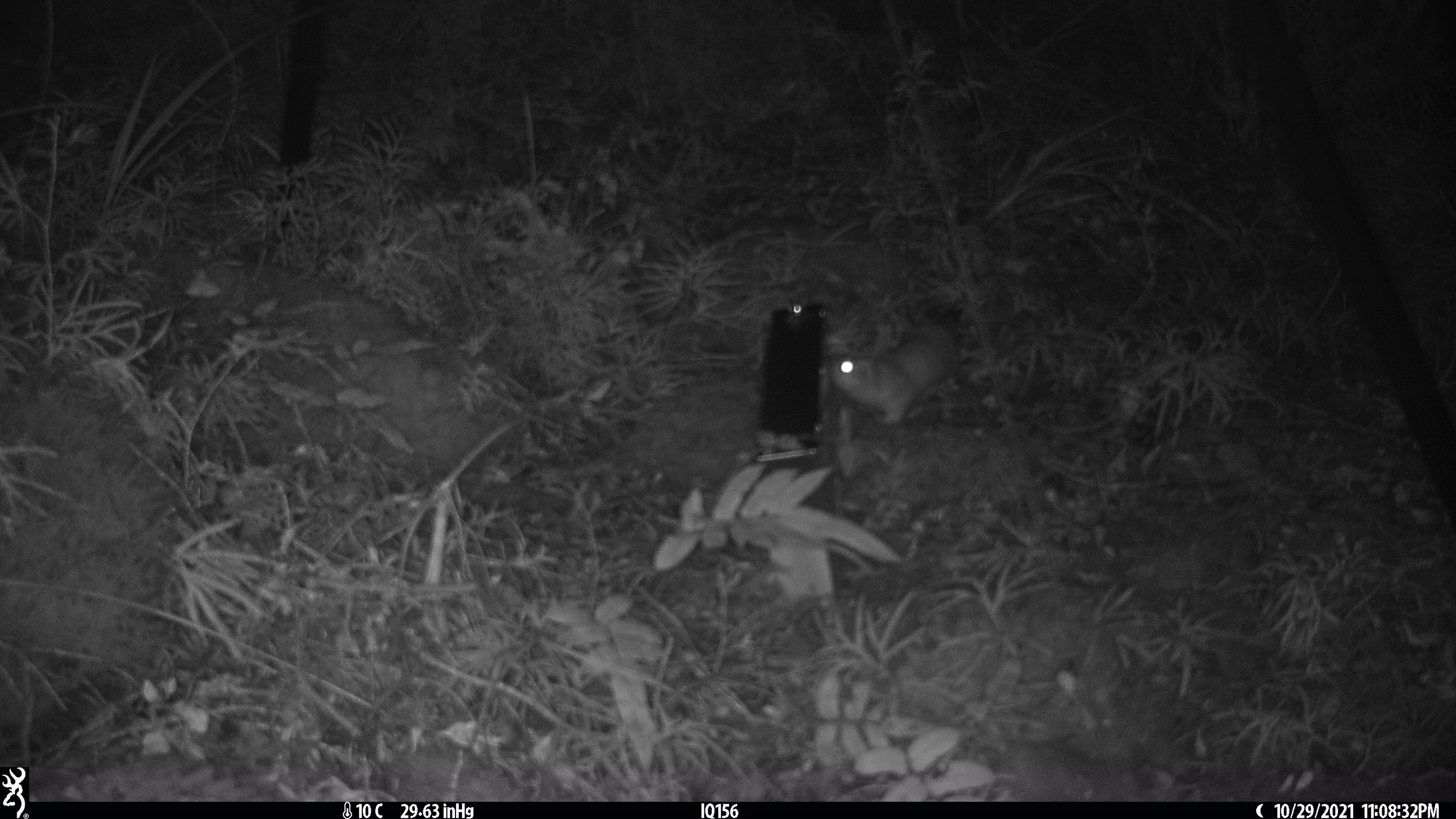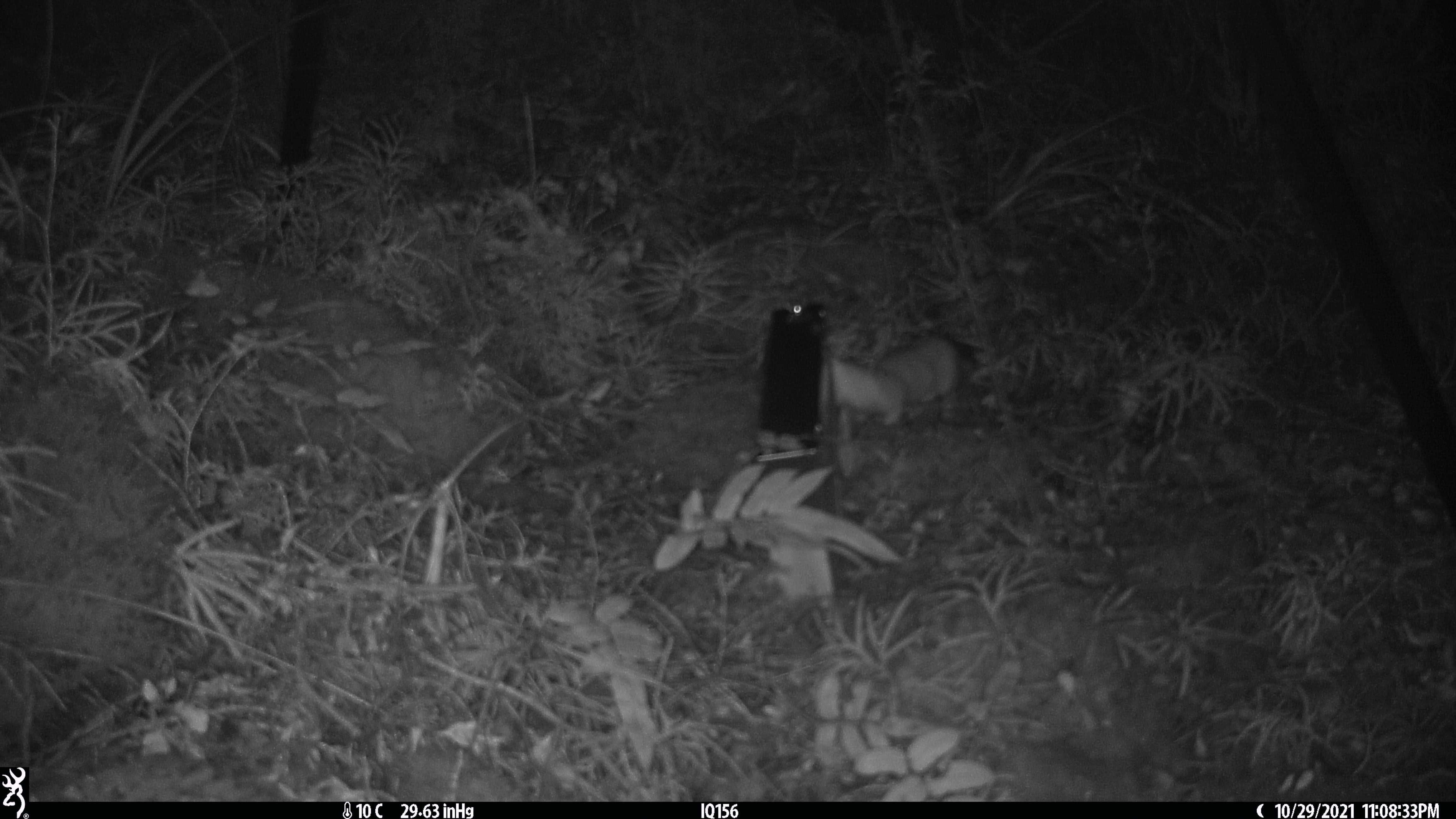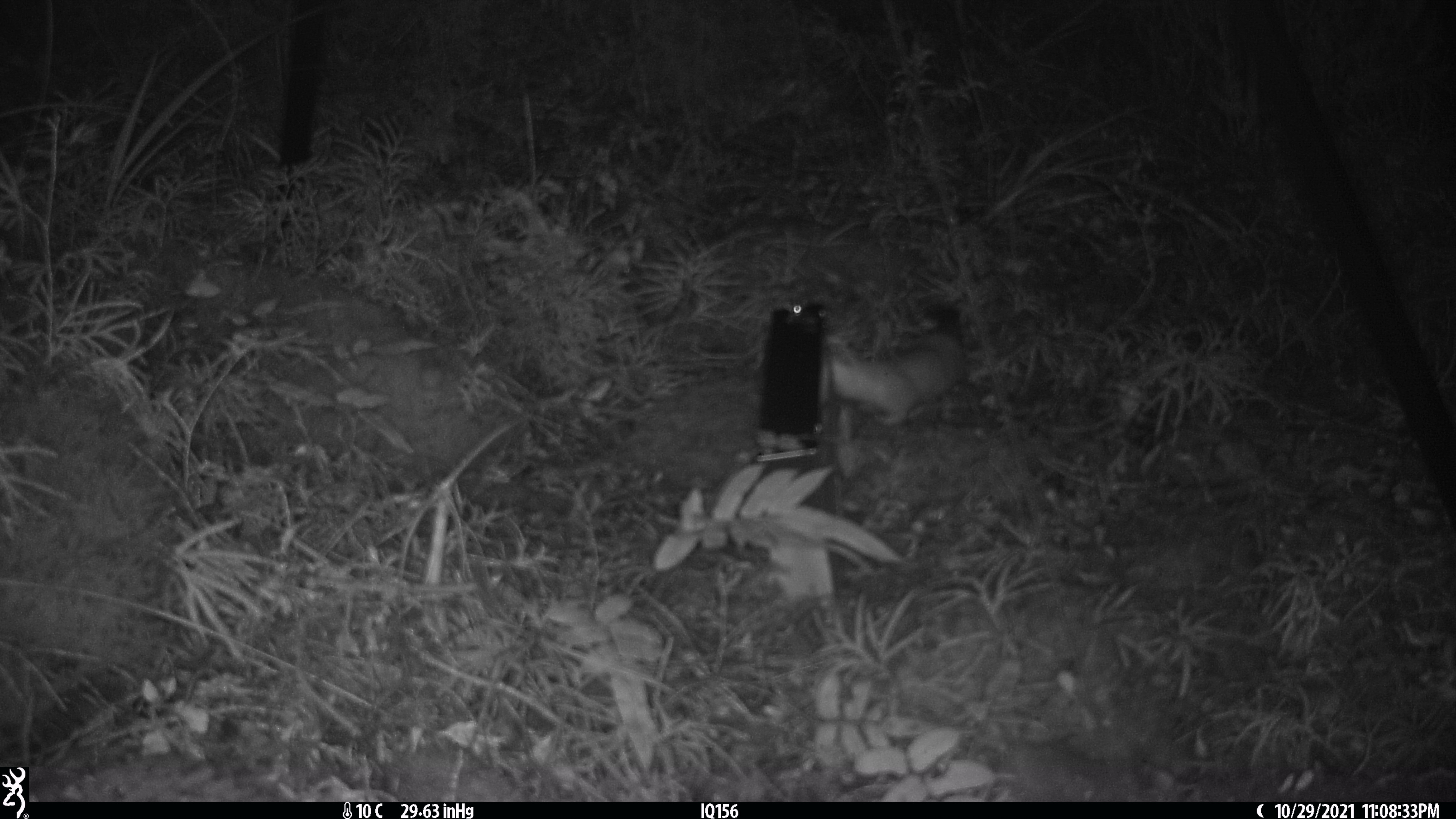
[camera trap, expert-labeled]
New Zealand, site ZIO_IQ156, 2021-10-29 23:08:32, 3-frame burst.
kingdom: Animalia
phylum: Chordata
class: Mammalia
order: Carnivora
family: Mustelidae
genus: Mustela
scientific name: Mustela erminea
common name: stoat